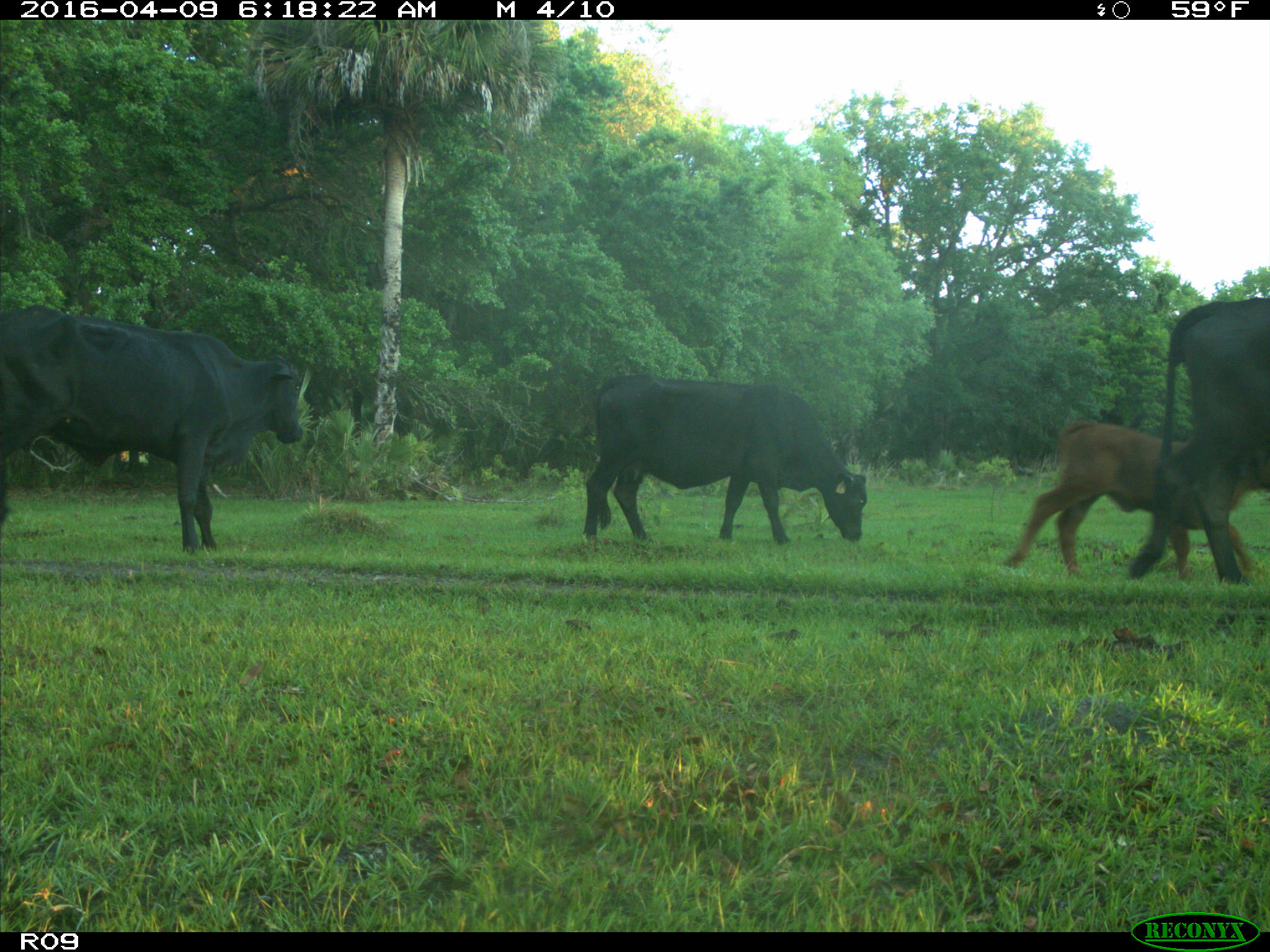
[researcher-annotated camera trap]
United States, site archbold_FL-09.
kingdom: Animalia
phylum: Chordata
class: Mammalia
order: Artiodactyla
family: Bovidae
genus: Bos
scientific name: Bos taurus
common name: domestic cow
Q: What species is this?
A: Bos taurus (domestic cow).